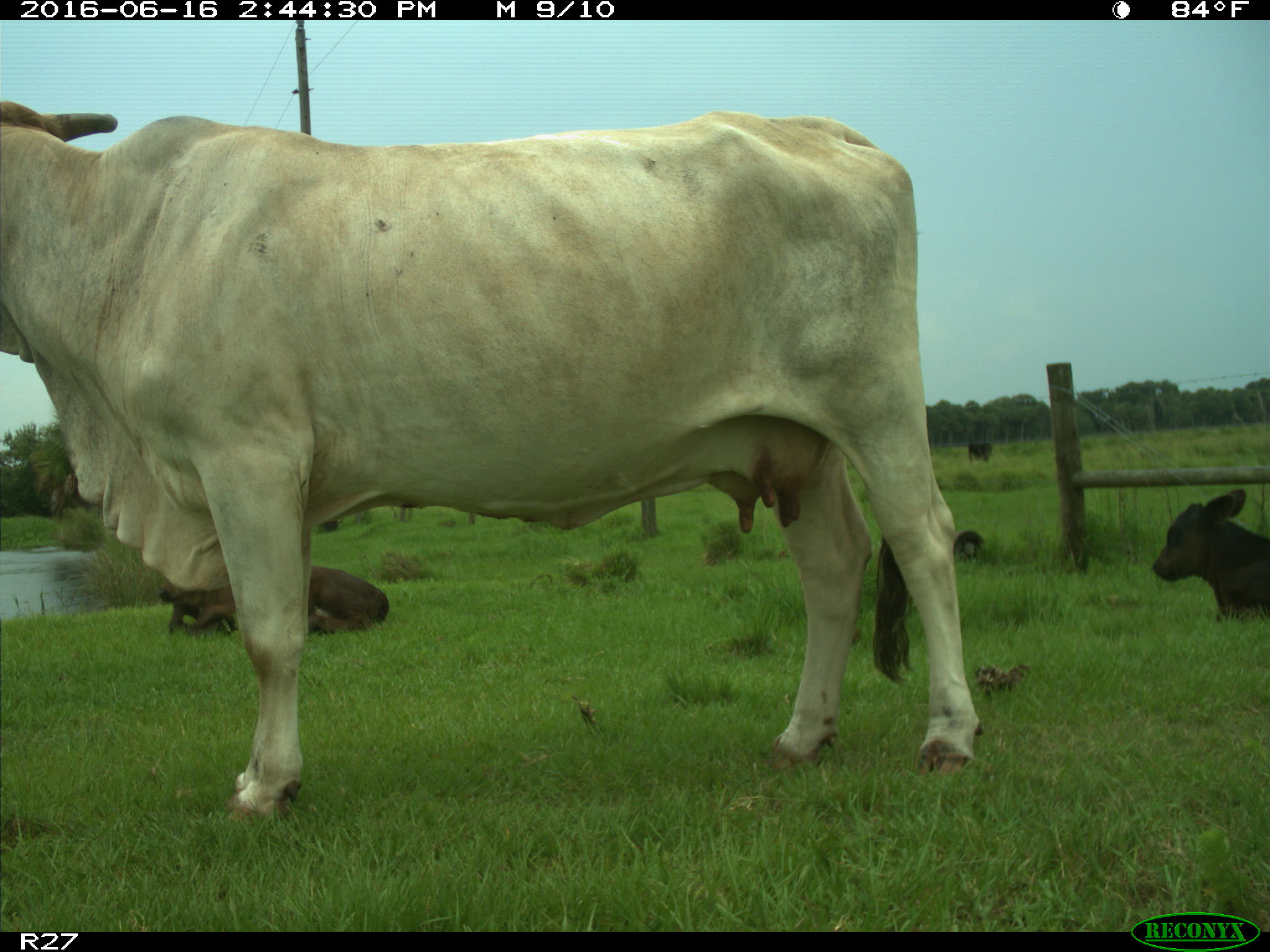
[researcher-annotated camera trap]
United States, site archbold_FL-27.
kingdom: Animalia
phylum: Chordata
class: Mammalia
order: Artiodactyla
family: Bovidae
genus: Bos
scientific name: Bos taurus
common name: domestic cow